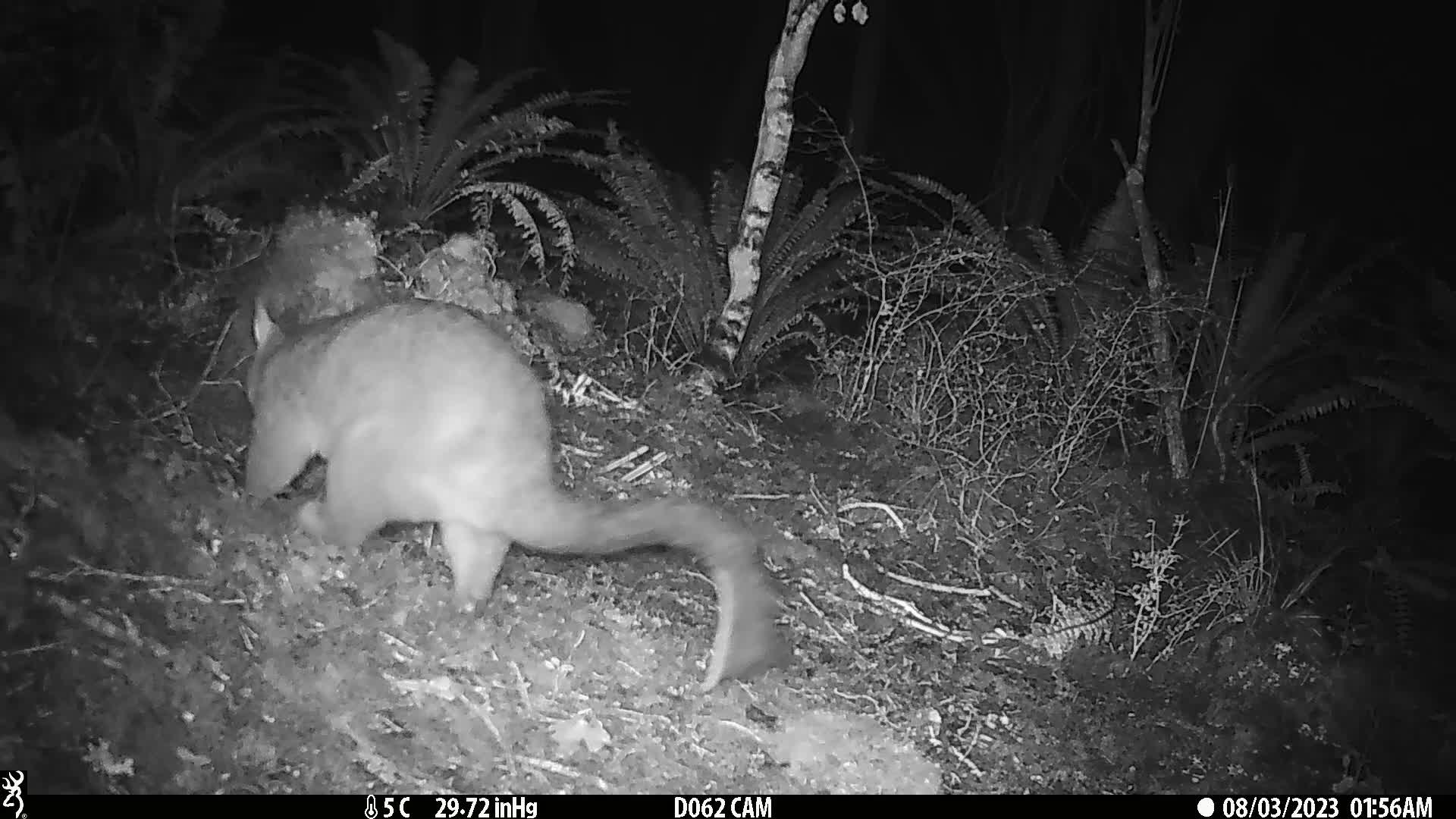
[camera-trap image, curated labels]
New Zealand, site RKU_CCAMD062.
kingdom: Animalia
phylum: Chordata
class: Mammalia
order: Diprotodontia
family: Phalangeridae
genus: Trichosurus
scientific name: Trichosurus vulpecula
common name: common brushtail possum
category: possum